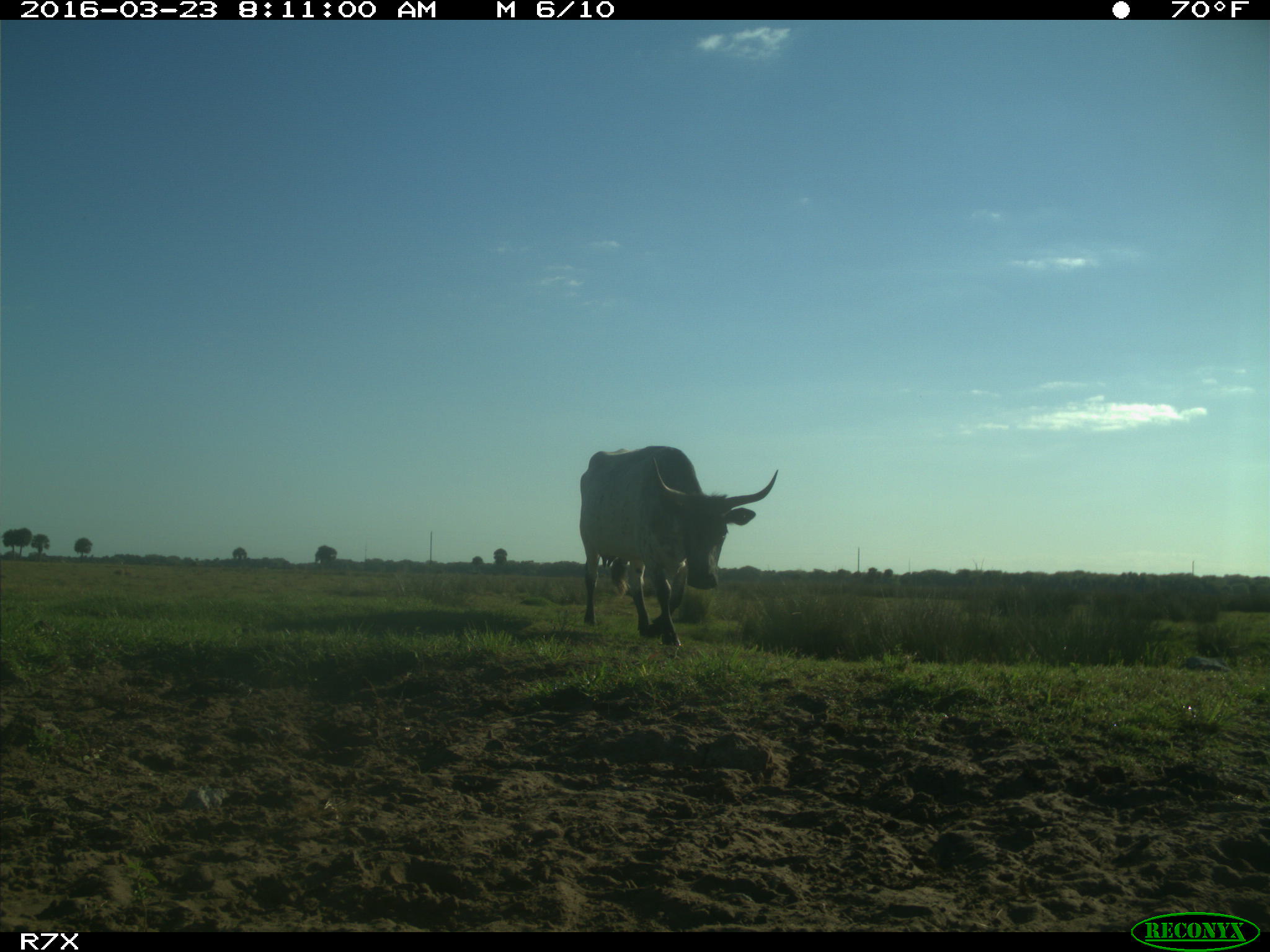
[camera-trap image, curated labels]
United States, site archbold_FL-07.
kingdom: Animalia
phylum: Chordata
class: Mammalia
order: Artiodactyla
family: Bovidae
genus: Bos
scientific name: Bos taurus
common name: domestic cow